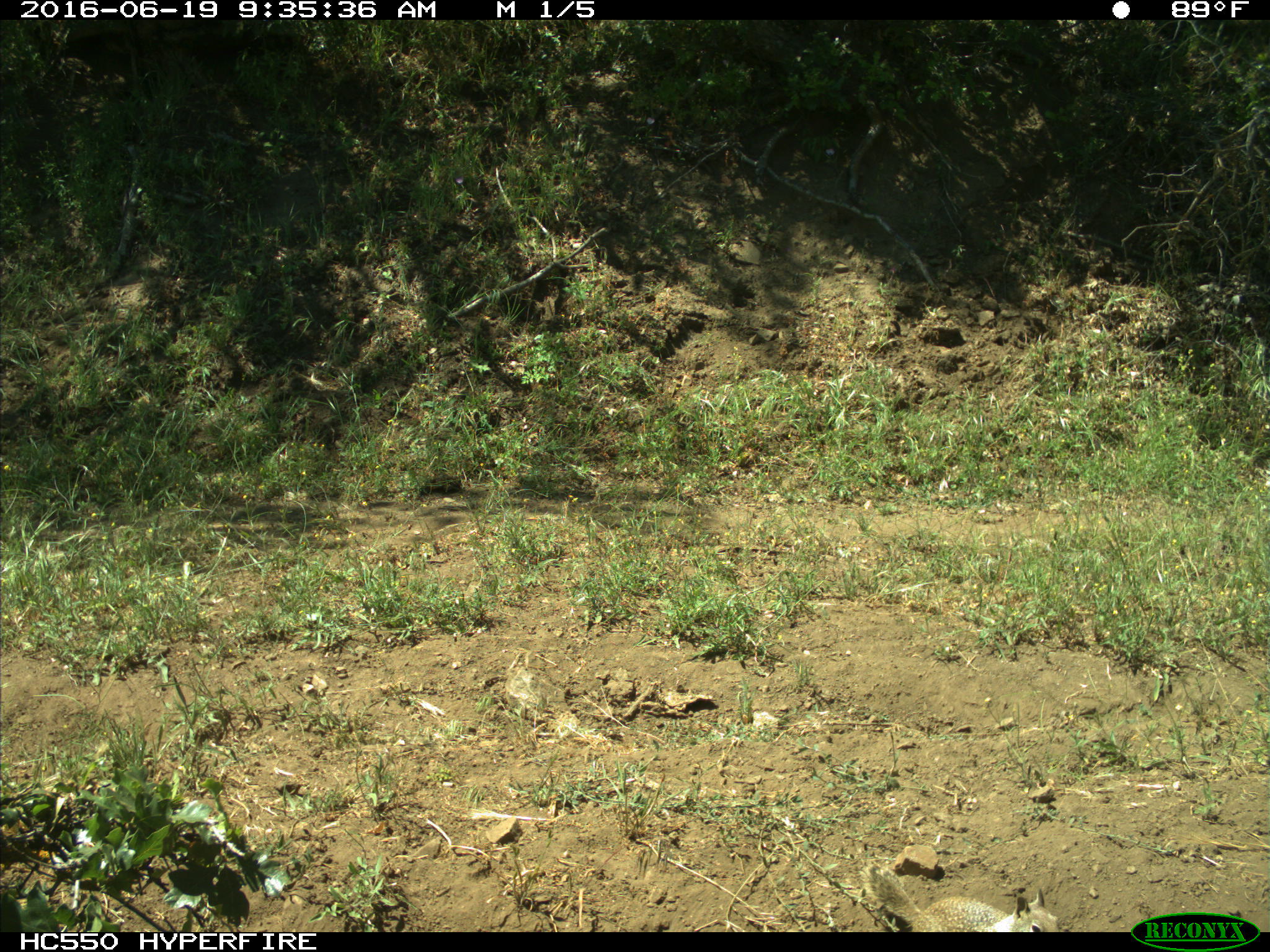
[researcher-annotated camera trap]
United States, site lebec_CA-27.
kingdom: Animalia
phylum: Chordata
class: Mammalia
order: Rodentia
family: Sciuridae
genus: Otospermophilus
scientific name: Otospermophilus beecheyi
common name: california ground squirrel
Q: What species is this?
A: Otospermophilus beecheyi (california ground squirrel).